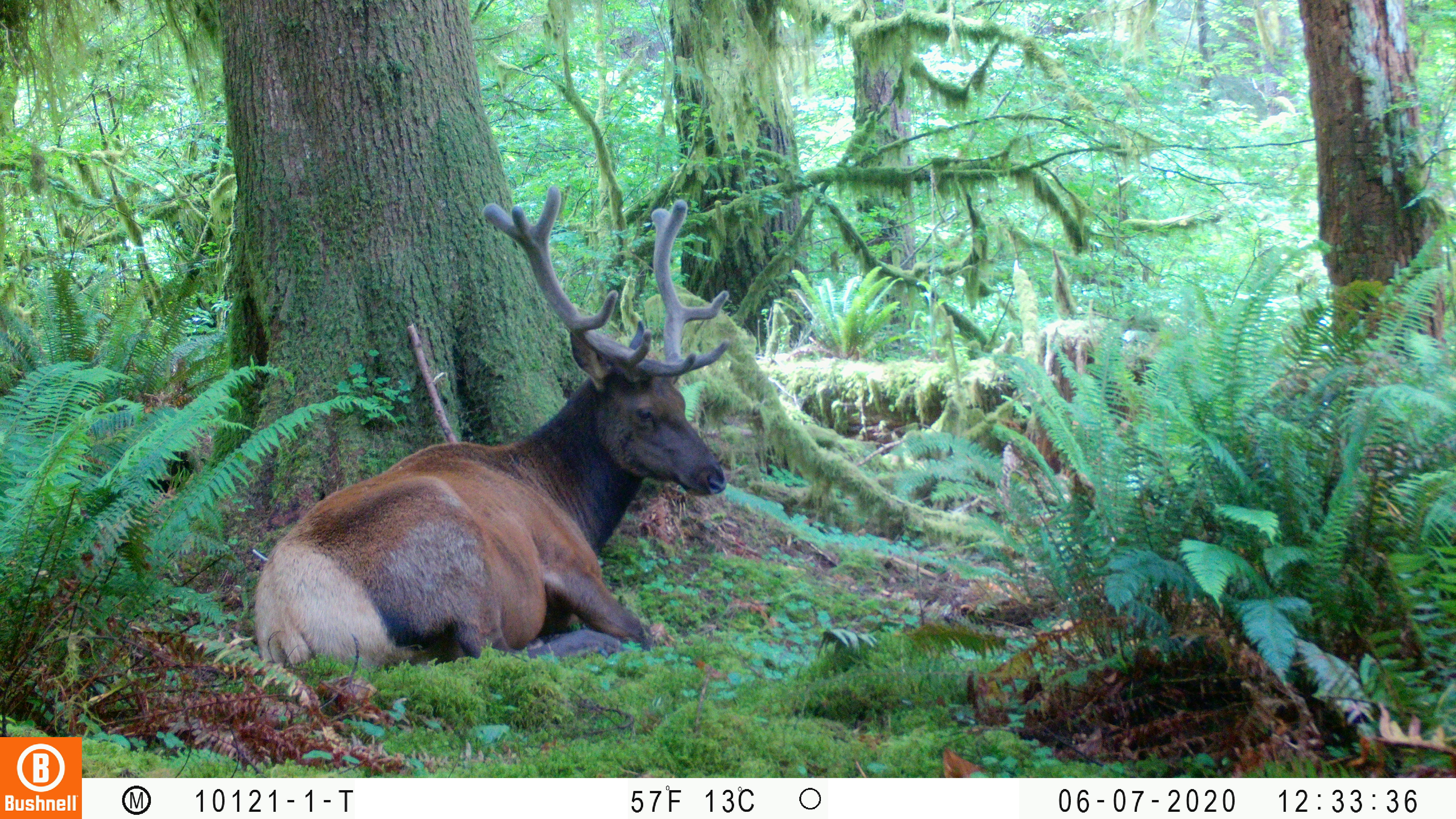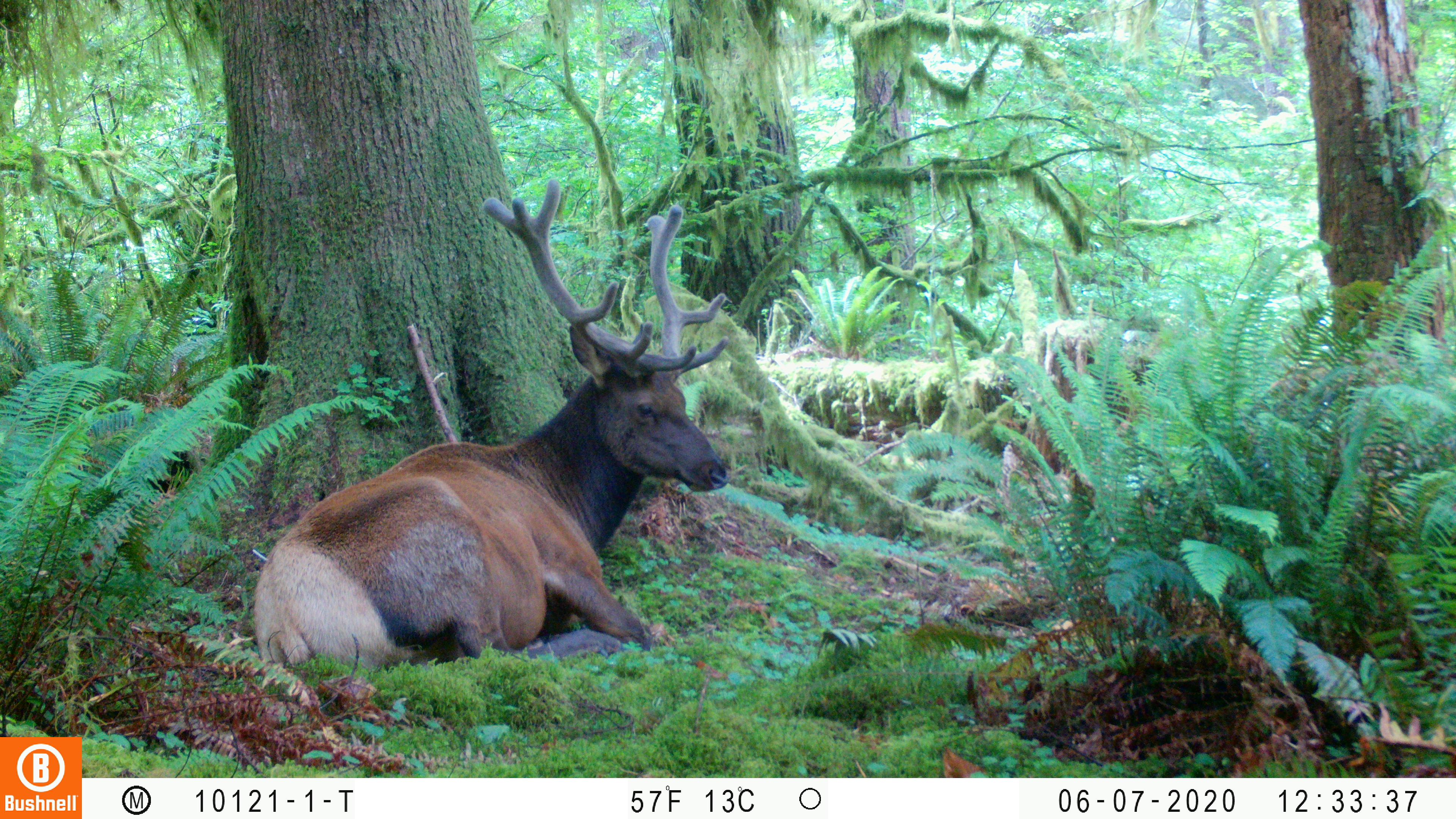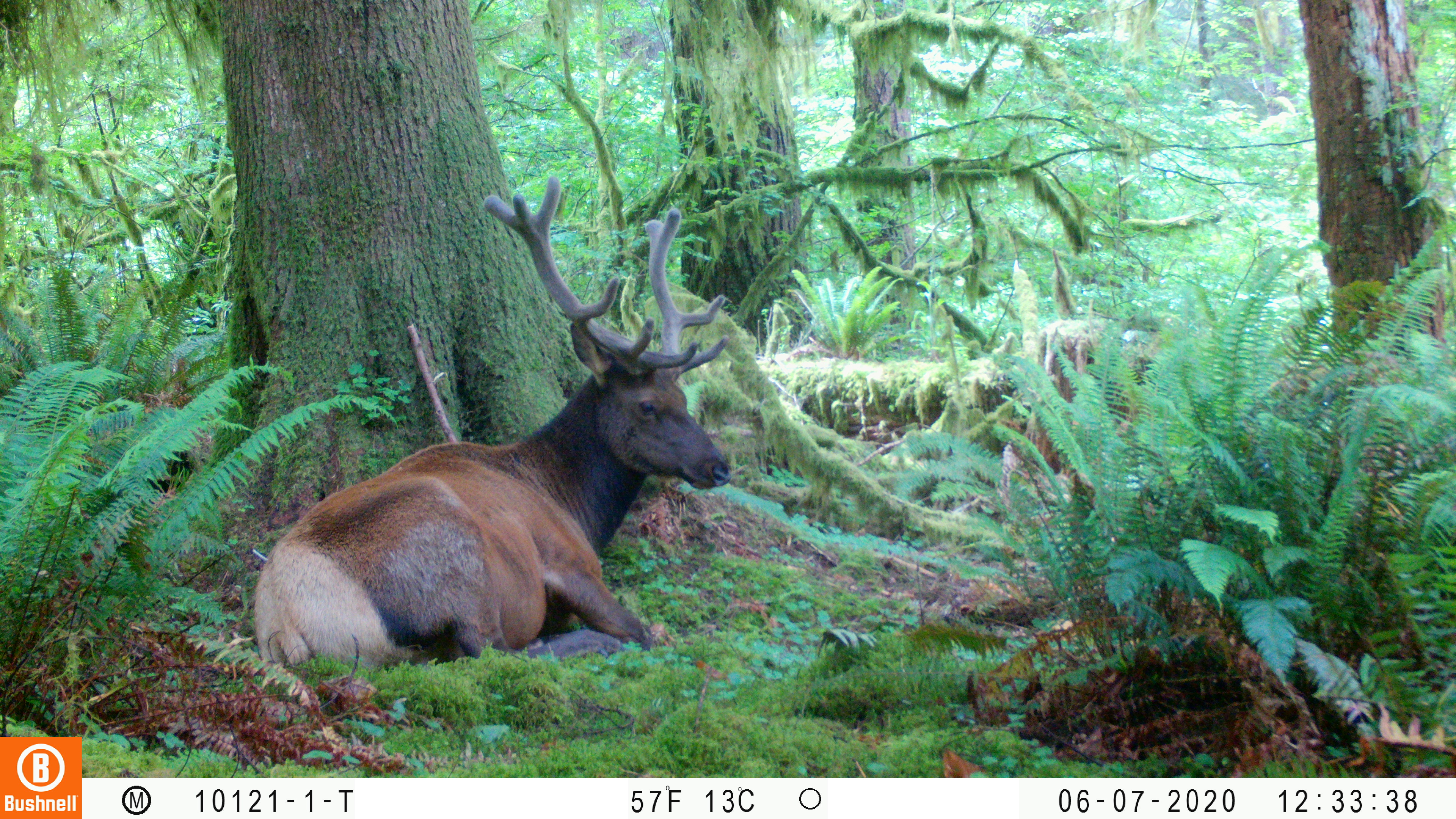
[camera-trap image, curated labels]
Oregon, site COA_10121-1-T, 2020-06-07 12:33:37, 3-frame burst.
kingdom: Animalia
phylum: Chordata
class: Mammalia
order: Artiodactyla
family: Cervidae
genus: Cervus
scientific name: Cervus canadensis roosevelti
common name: roosevelt elk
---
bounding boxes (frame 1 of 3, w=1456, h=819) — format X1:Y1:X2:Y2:
roosevelt elk: 245:179:742:672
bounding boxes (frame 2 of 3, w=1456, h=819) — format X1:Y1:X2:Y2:
roosevelt elk: 243:176:734:671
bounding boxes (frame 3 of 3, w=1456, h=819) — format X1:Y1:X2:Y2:
roosevelt elk: 239:171:734:668